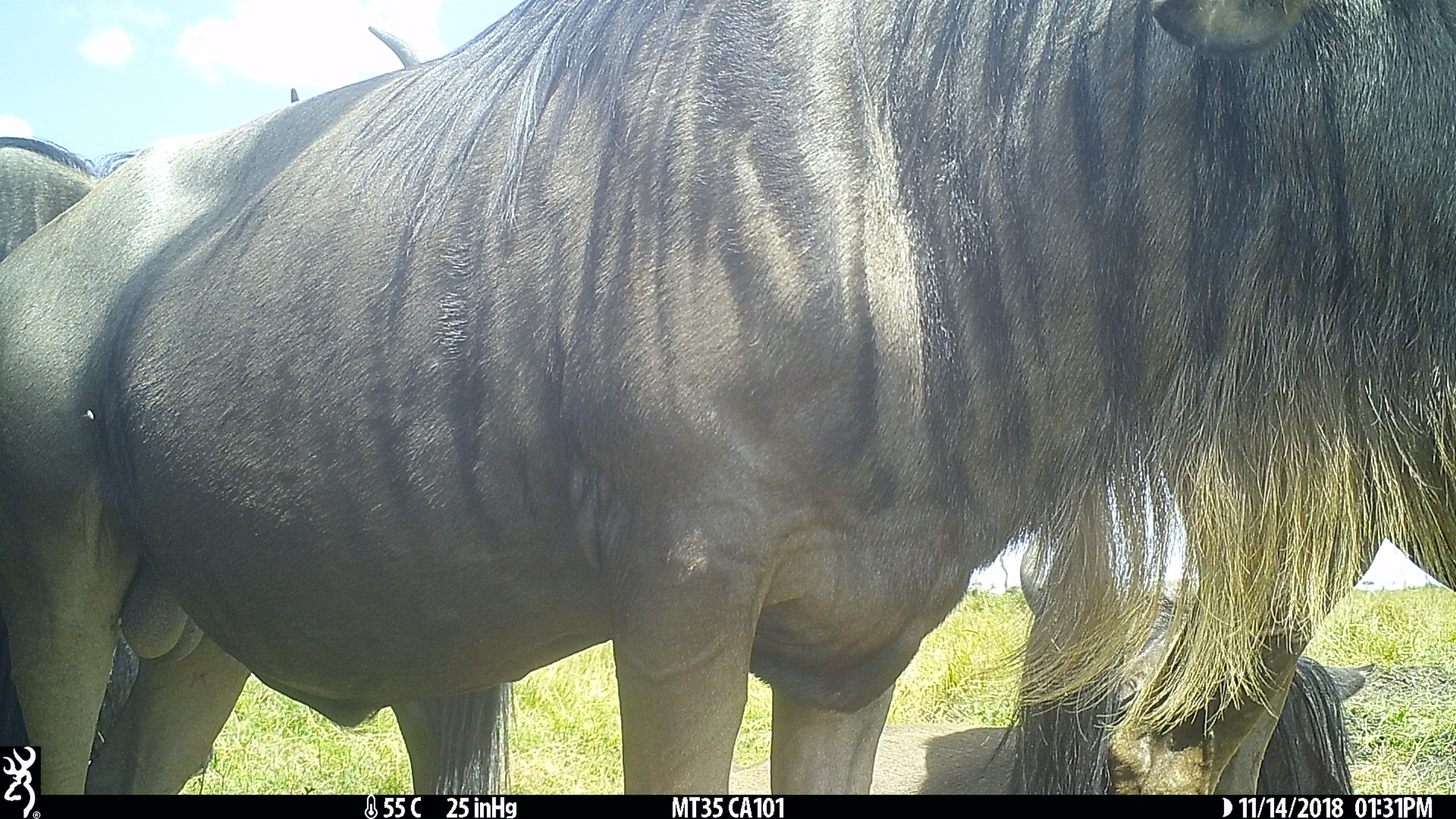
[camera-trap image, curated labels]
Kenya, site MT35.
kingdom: Animalia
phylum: Chordata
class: Mammalia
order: Artiodactyla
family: Bovidae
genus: Connochaetes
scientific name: Connochaetes taurinus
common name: blue wildebeest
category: wildebeest